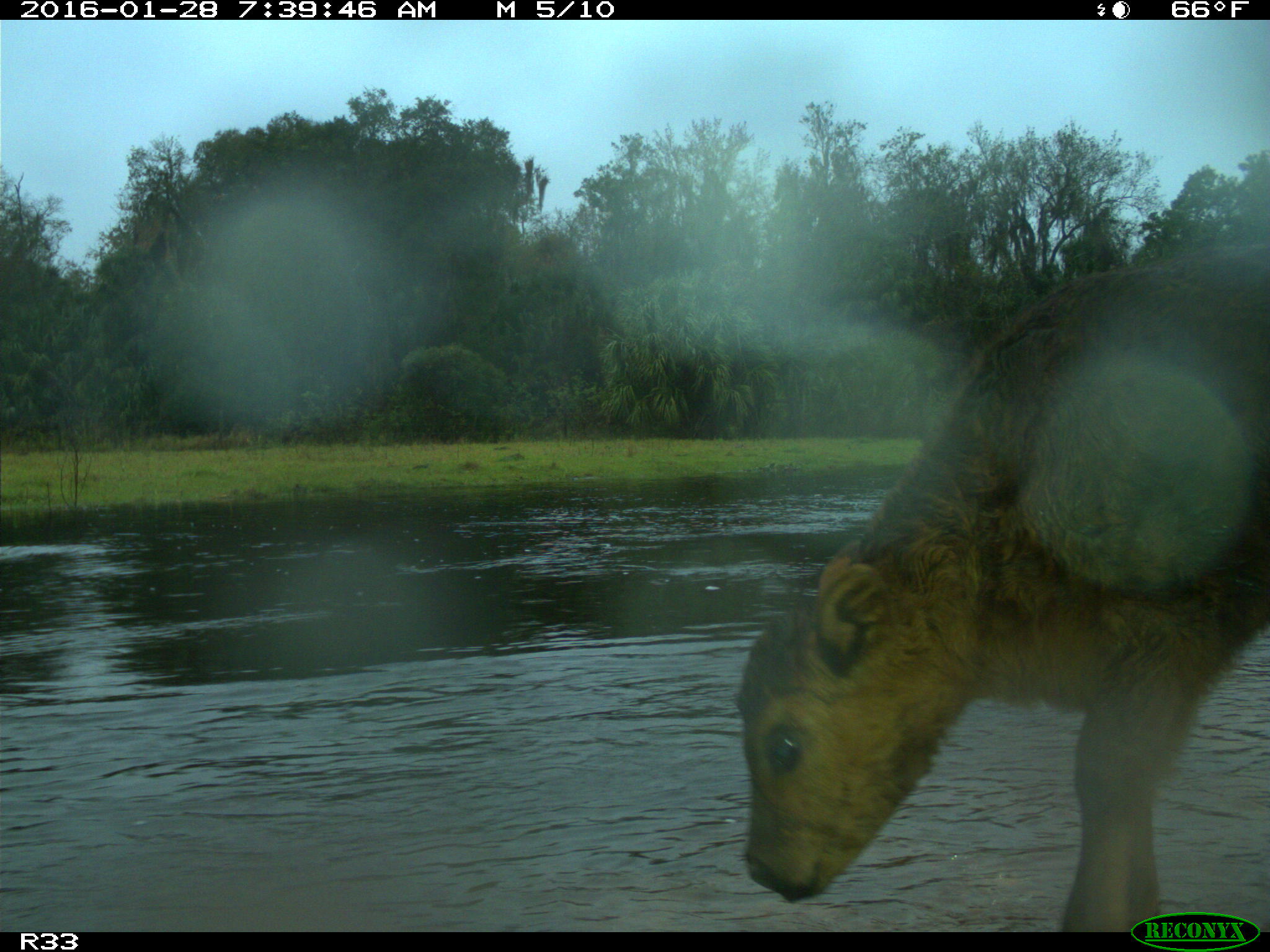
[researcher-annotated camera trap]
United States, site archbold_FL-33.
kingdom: Animalia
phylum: Chordata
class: Mammalia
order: Artiodactyla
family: Bovidae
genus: Bos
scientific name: Bos taurus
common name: domestic cow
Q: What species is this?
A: Bos taurus (domestic cow).